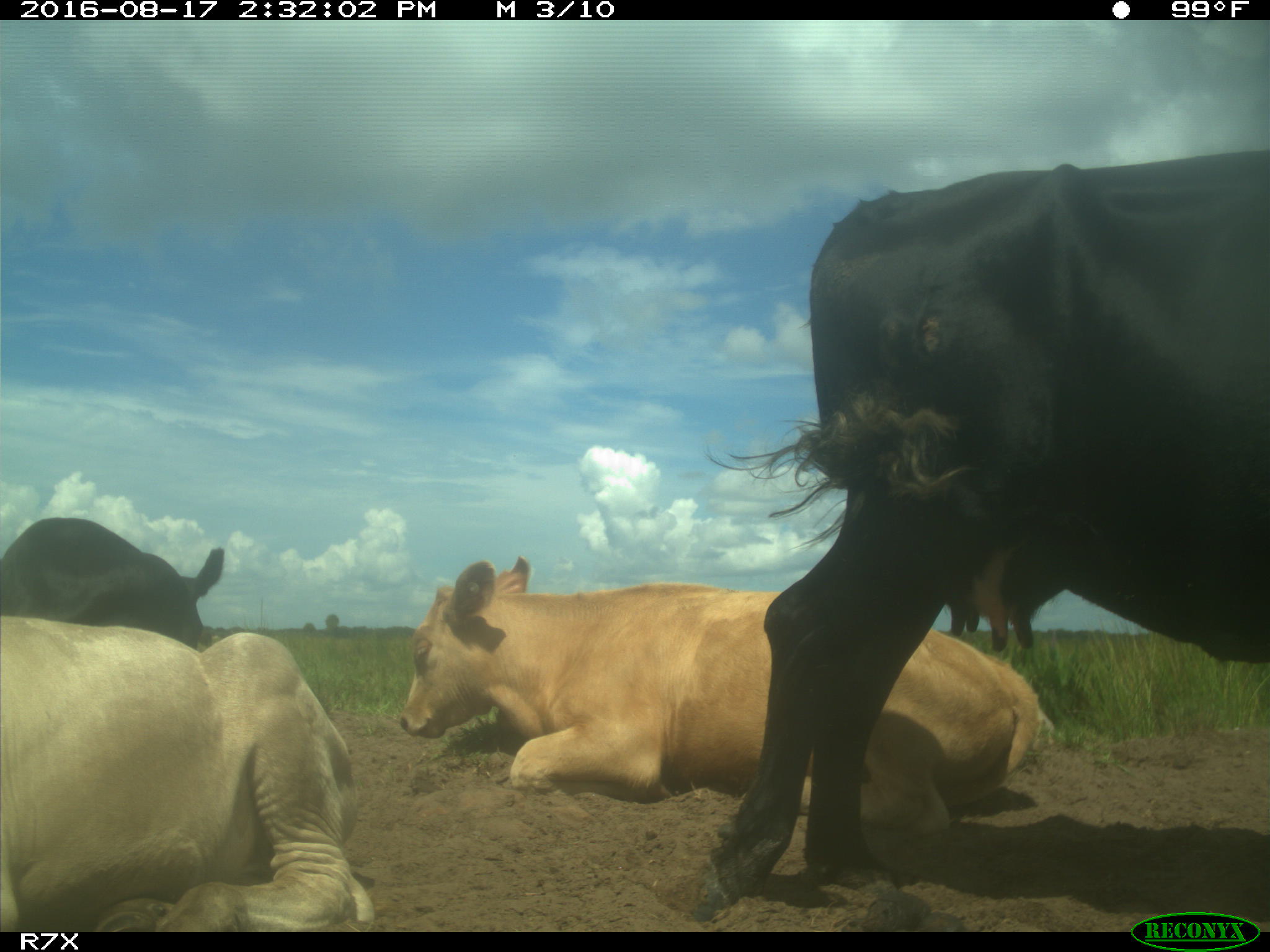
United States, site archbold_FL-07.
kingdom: Animalia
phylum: Chordata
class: Mammalia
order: Artiodactyla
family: Bovidae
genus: Bos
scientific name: Bos taurus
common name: domestic cow